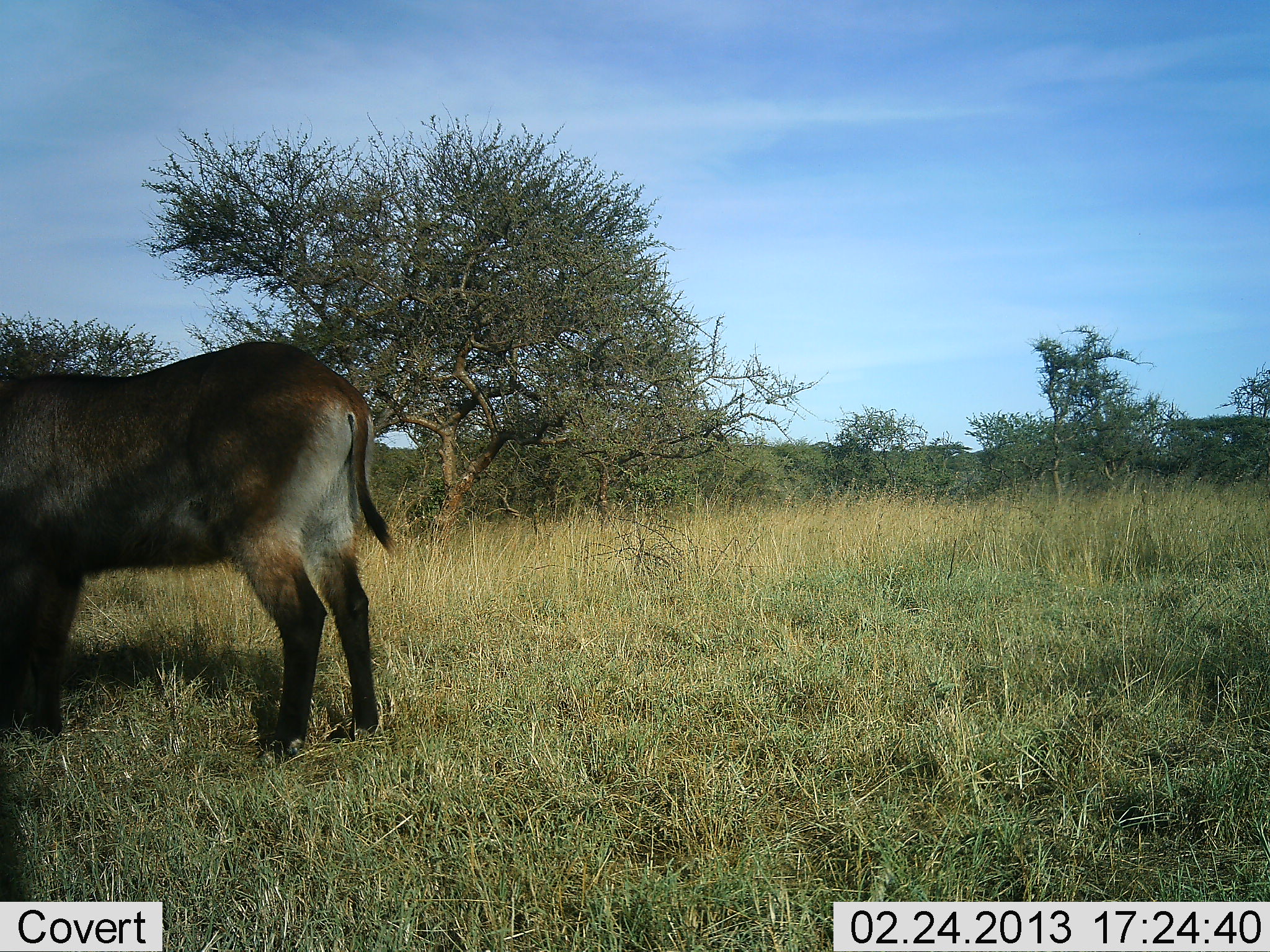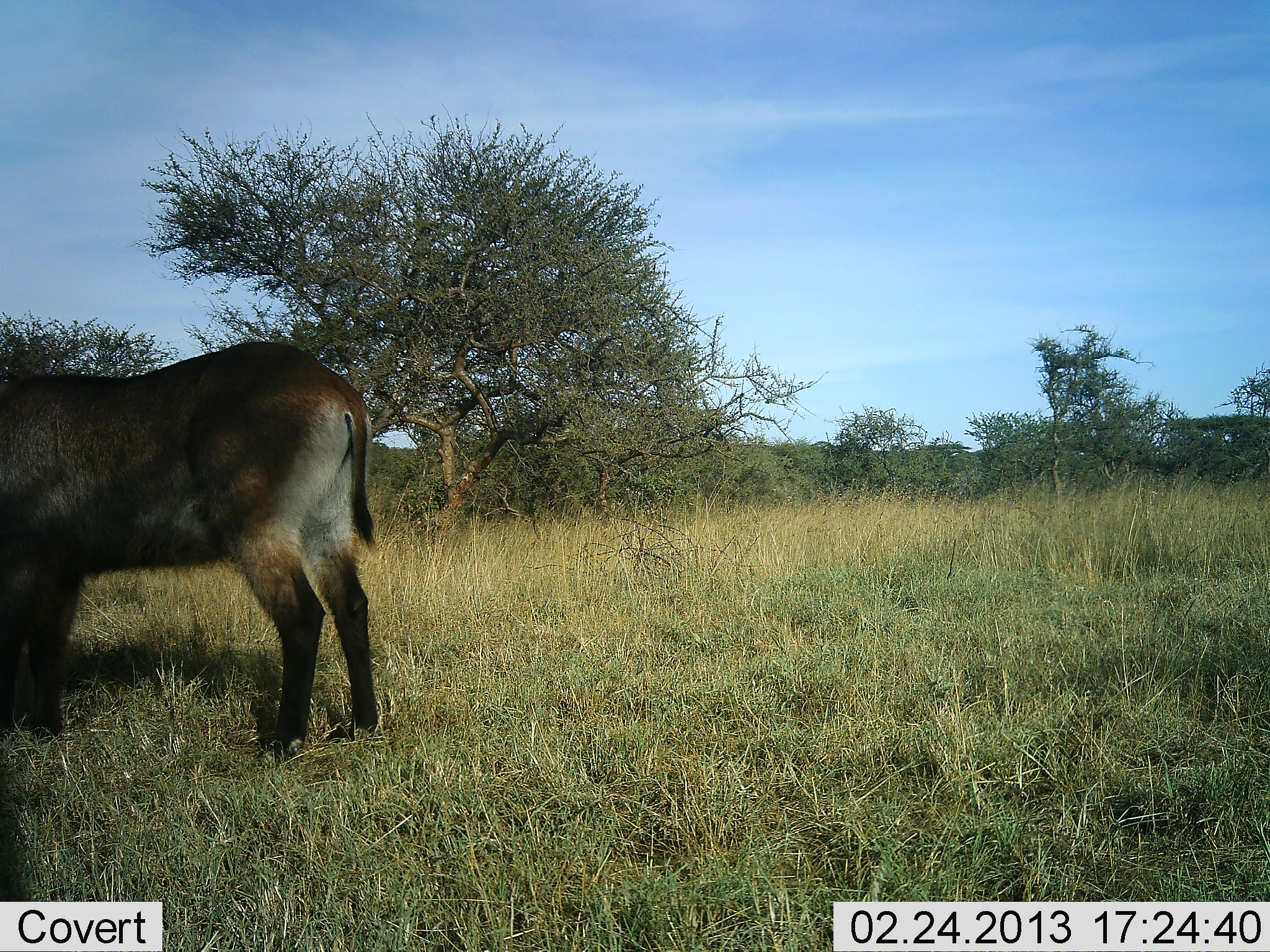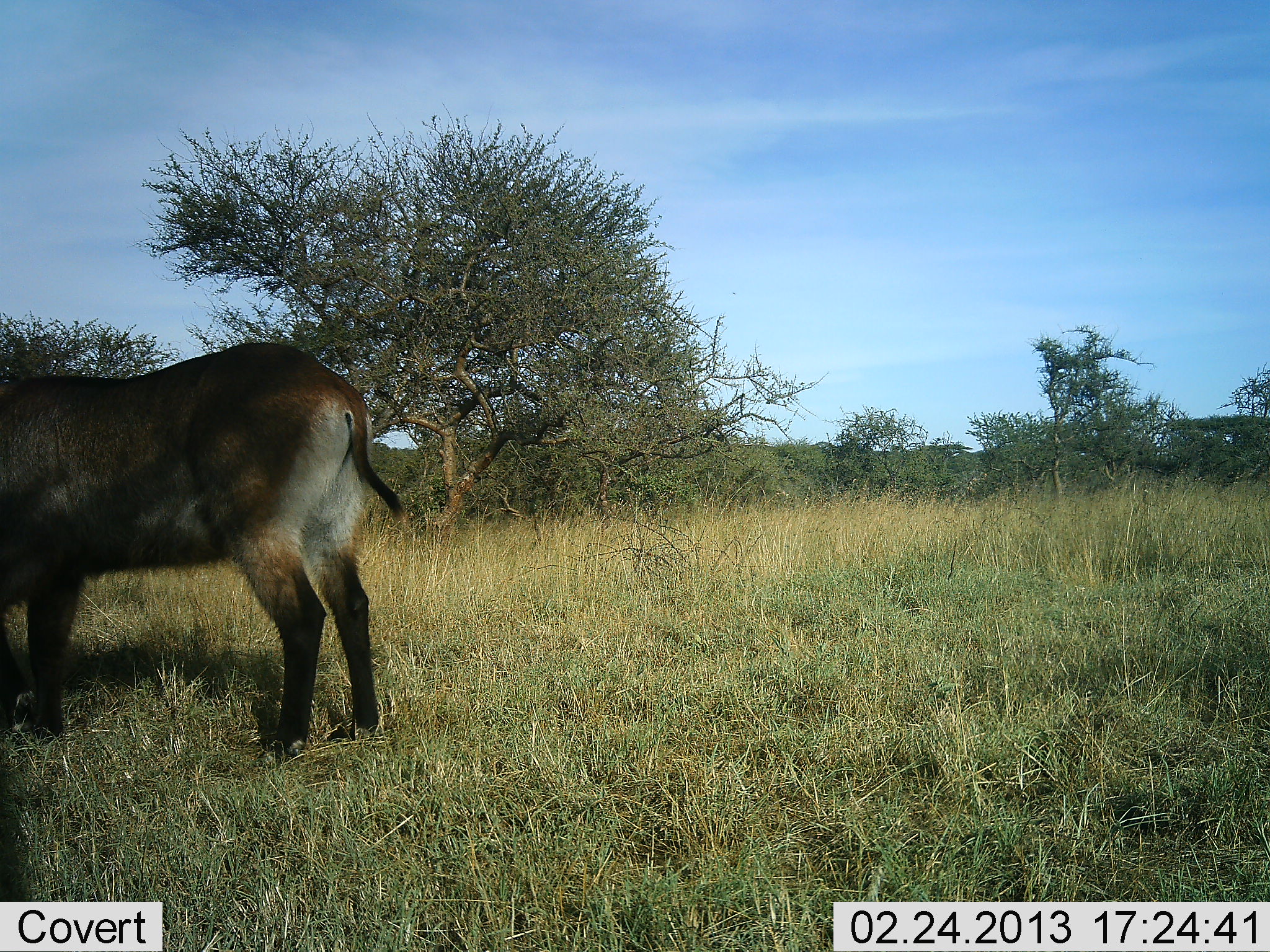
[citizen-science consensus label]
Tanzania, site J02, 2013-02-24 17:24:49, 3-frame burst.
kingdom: Animalia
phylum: Chordata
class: Mammalia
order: Artiodactyla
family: Bovidae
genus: Kobus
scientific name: Kobus ellipsiprymnus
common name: waterbuck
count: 1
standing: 95%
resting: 0%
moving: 0%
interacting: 0%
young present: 0%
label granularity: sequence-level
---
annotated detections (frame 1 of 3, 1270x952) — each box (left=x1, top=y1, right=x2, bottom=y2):
animal: (left=0, top=335, right=403, bottom=757)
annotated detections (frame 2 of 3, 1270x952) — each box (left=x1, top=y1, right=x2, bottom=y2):
animal: (left=2, top=336, right=381, bottom=757)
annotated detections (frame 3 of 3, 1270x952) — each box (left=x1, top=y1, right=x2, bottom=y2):
animal: (left=0, top=340, right=407, bottom=757)